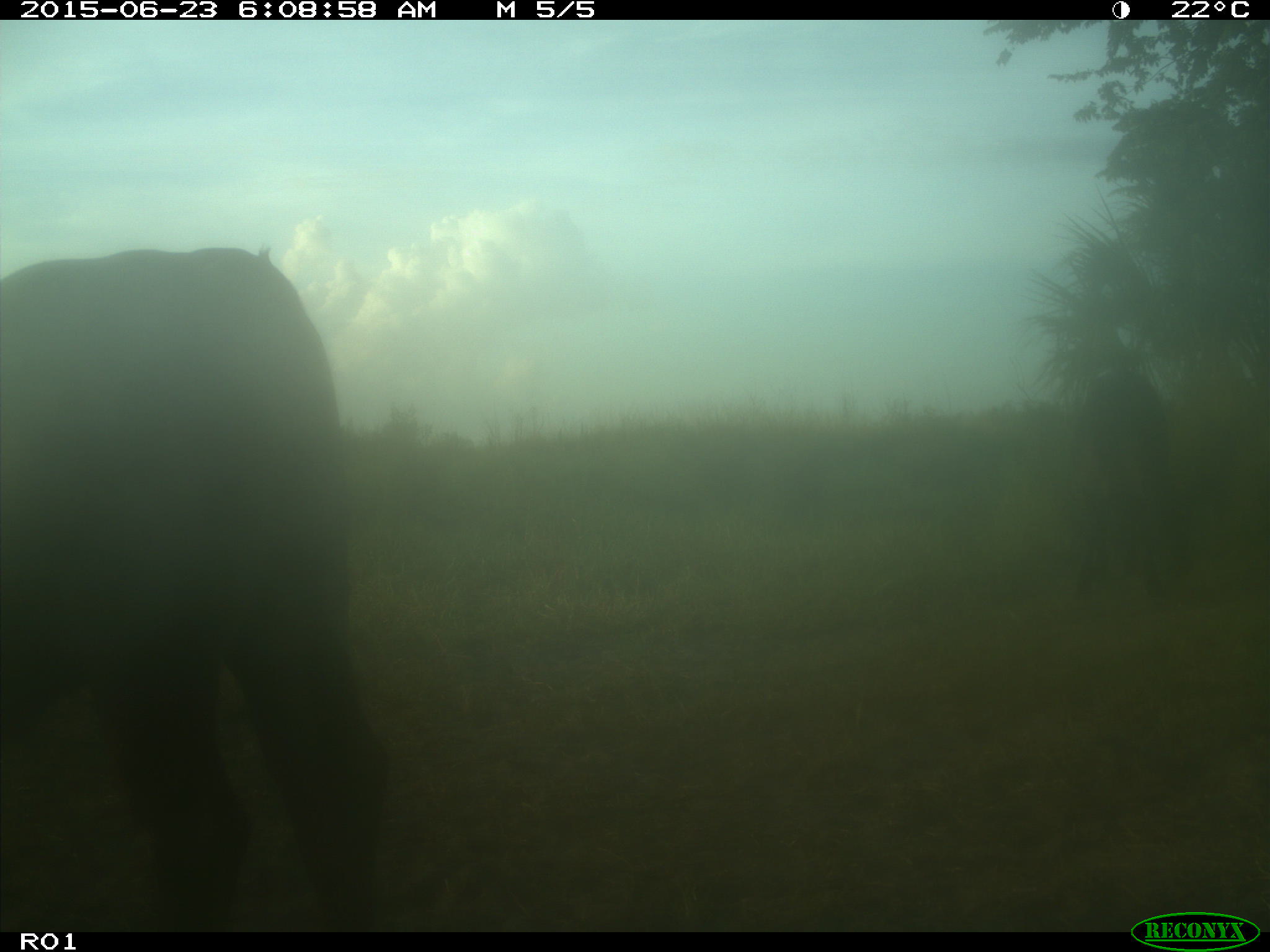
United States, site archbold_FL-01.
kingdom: Animalia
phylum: Chordata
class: Mammalia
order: Artiodactyla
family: Bovidae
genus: Bos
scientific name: Bos taurus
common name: domestic cow